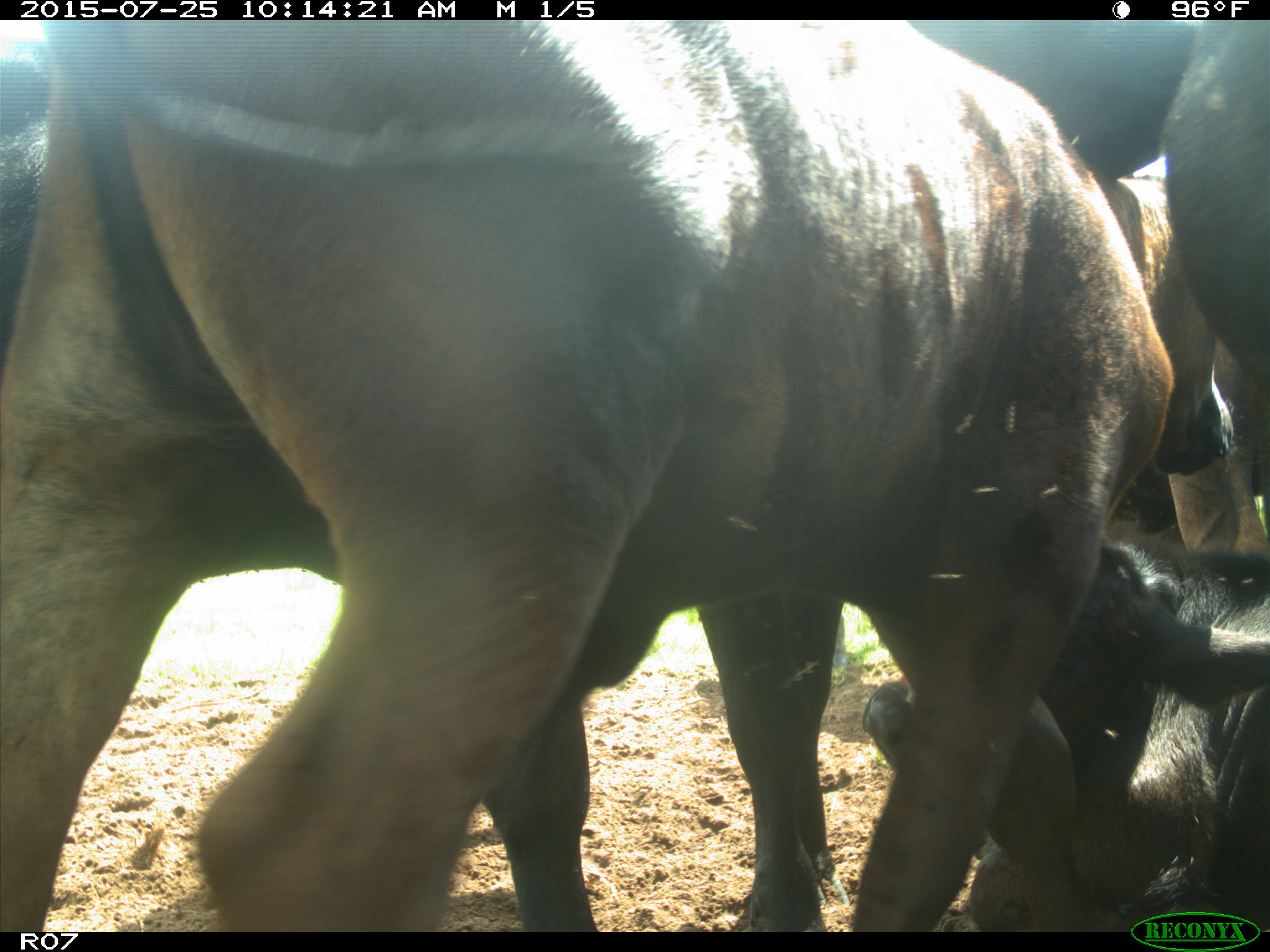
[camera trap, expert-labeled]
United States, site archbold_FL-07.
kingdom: Animalia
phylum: Chordata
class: Mammalia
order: Artiodactyla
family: Bovidae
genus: Bos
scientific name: Bos taurus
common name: domestic cow